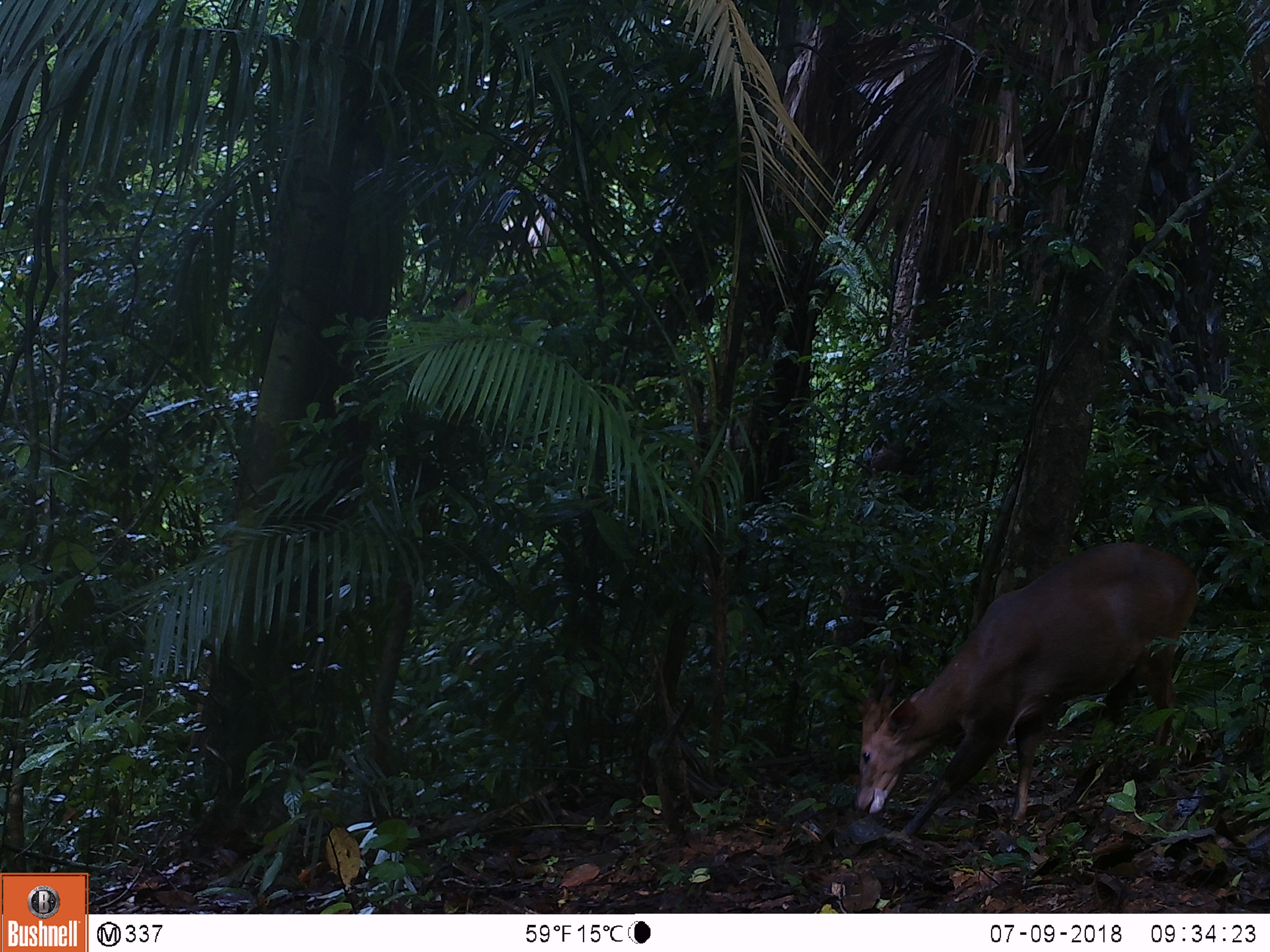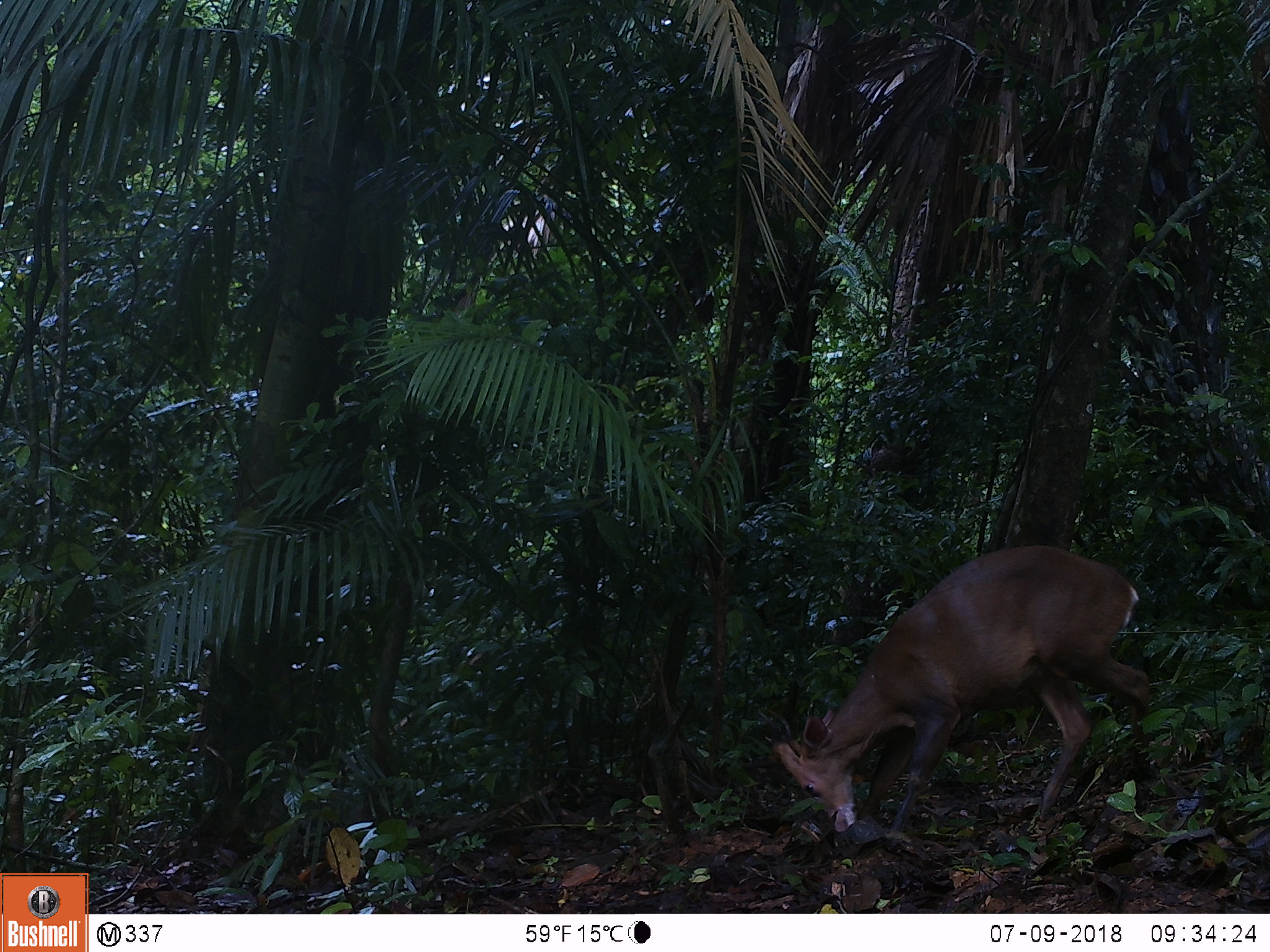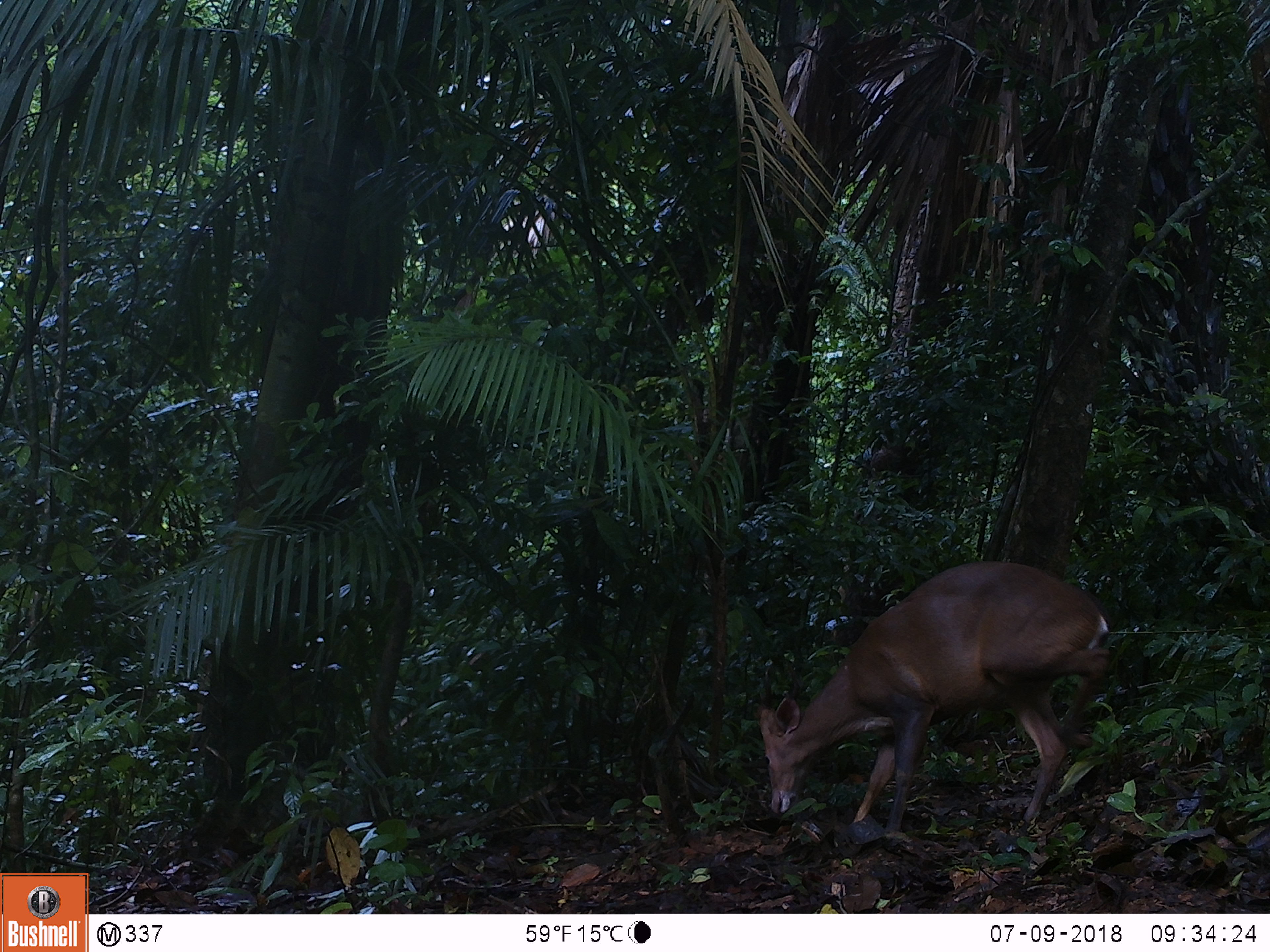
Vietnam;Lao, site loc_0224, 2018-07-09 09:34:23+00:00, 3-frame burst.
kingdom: Animalia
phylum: Chordata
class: Mammalia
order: Artiodactyla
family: Cervidae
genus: Muntiacus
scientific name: Muntiacus vuquangensis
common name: large-antlered muntjac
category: large antlered muntjac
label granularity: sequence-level